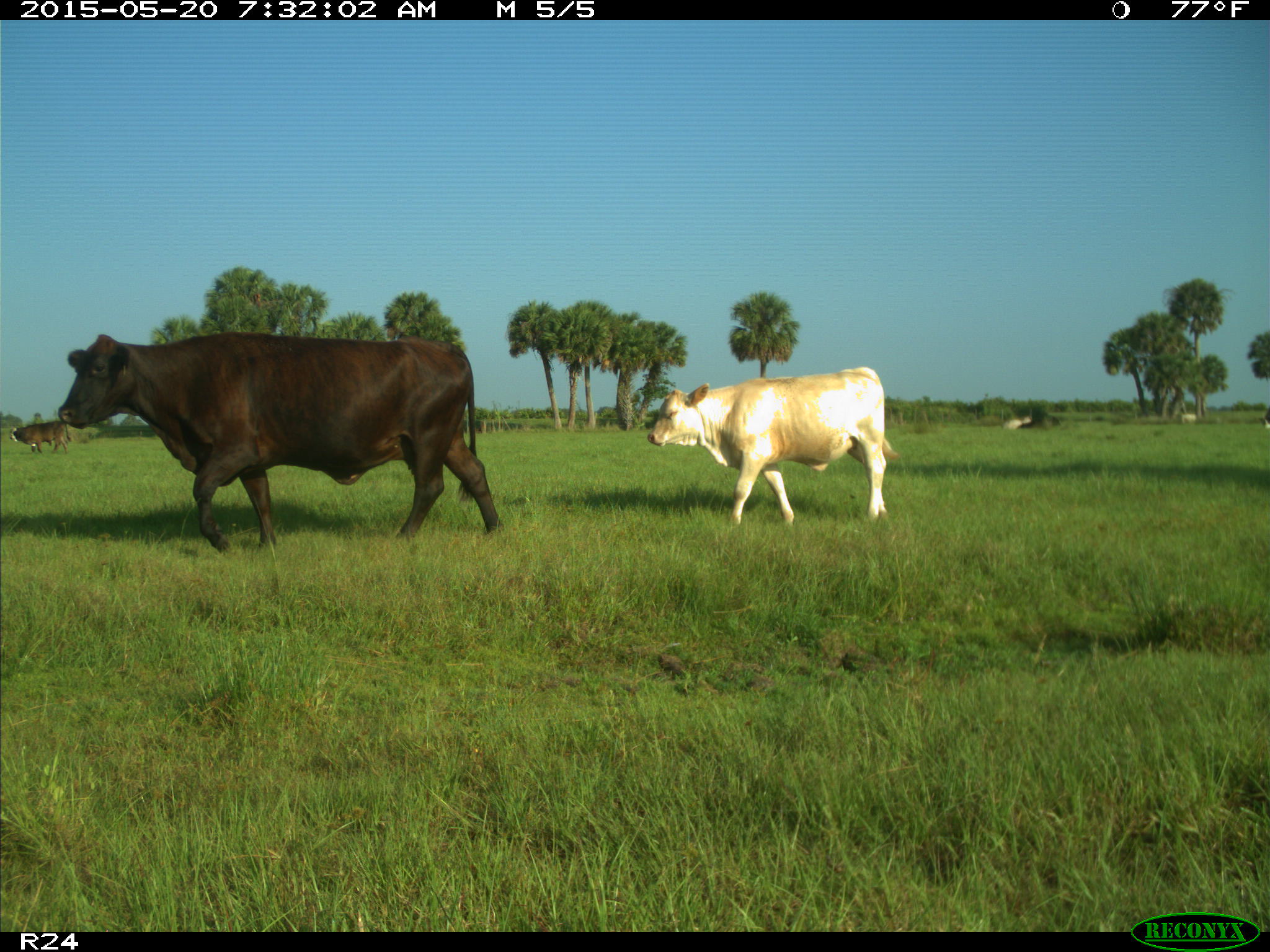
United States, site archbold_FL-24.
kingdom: Animalia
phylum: Chordata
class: Mammalia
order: Artiodactyla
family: Bovidae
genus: Bos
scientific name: Bos taurus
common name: domestic cow